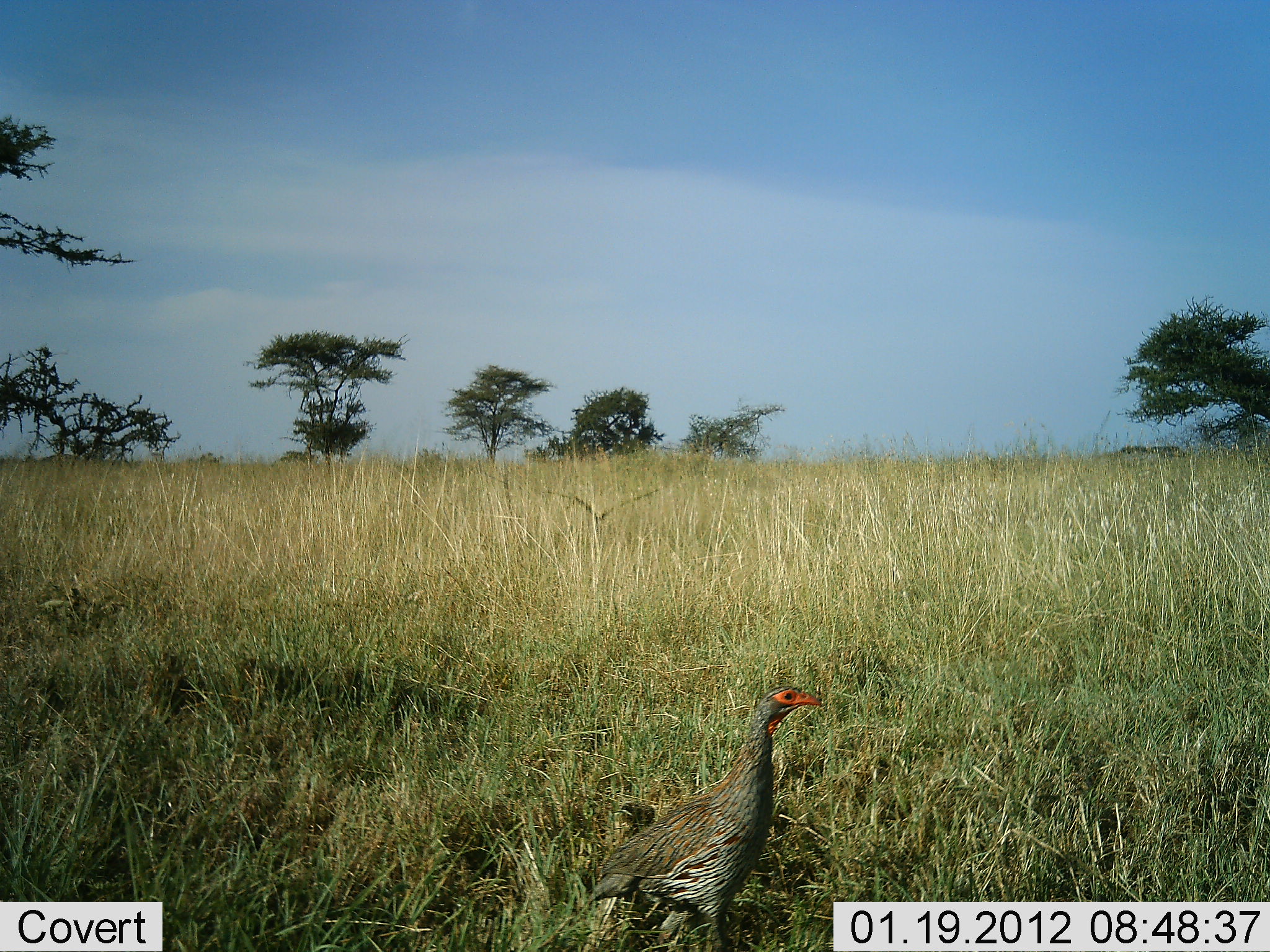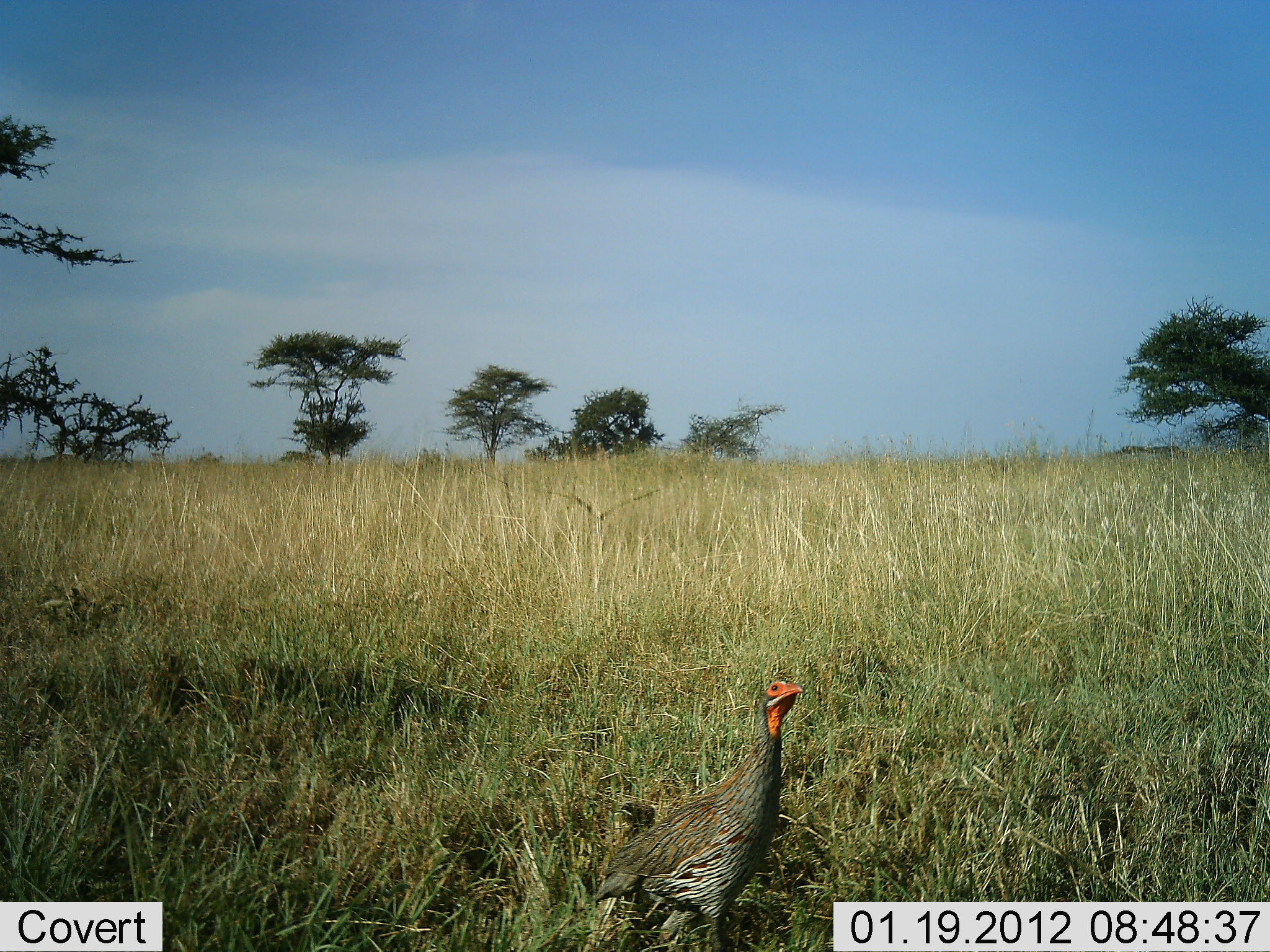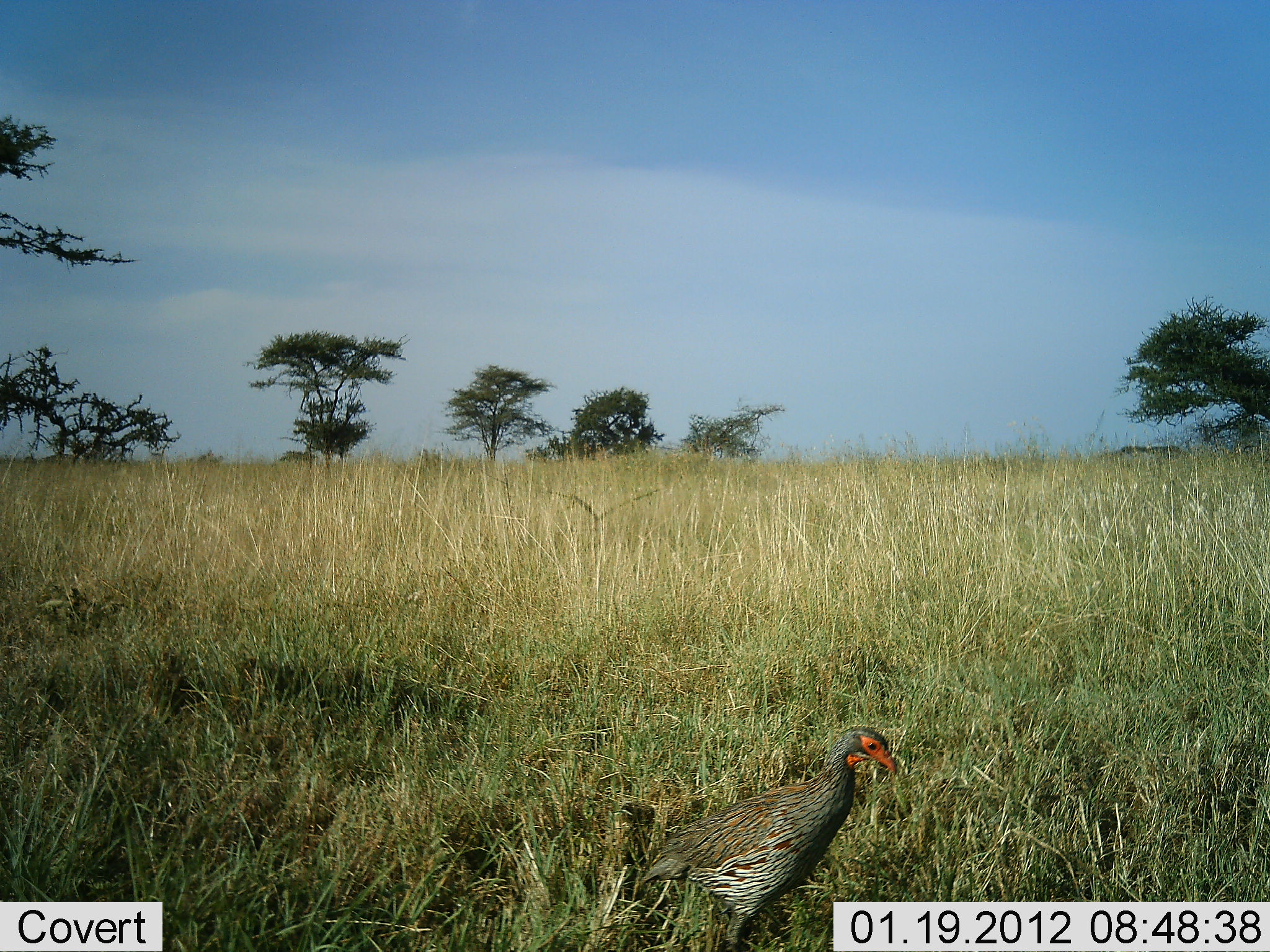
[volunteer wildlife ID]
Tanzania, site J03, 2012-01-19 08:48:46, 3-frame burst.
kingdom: Animalia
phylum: Chordata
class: Aves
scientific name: Aves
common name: bird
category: otherbird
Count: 1.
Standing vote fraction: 92%.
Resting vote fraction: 0%.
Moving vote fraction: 8%.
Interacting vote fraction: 0%.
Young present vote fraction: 0%.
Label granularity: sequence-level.